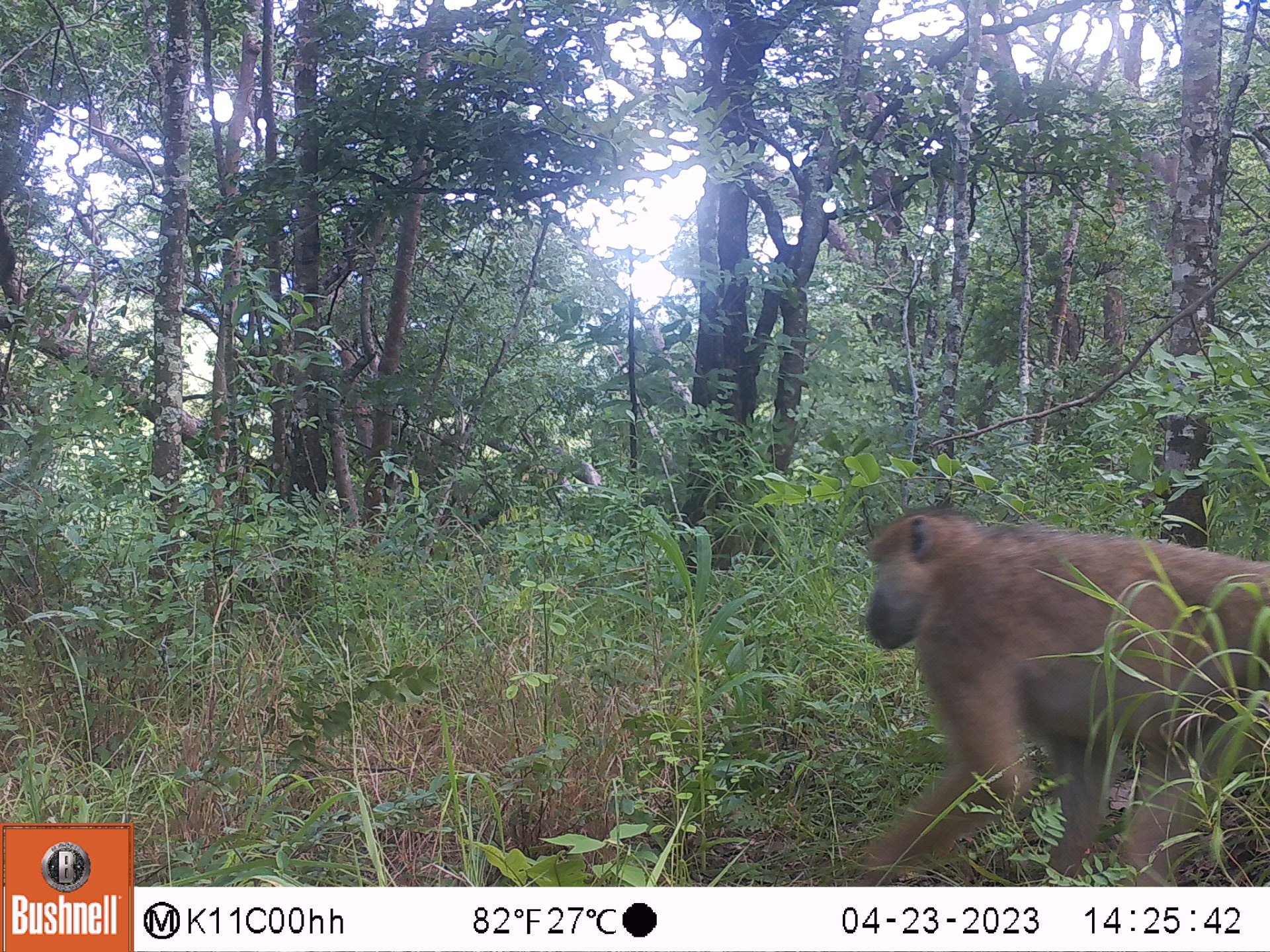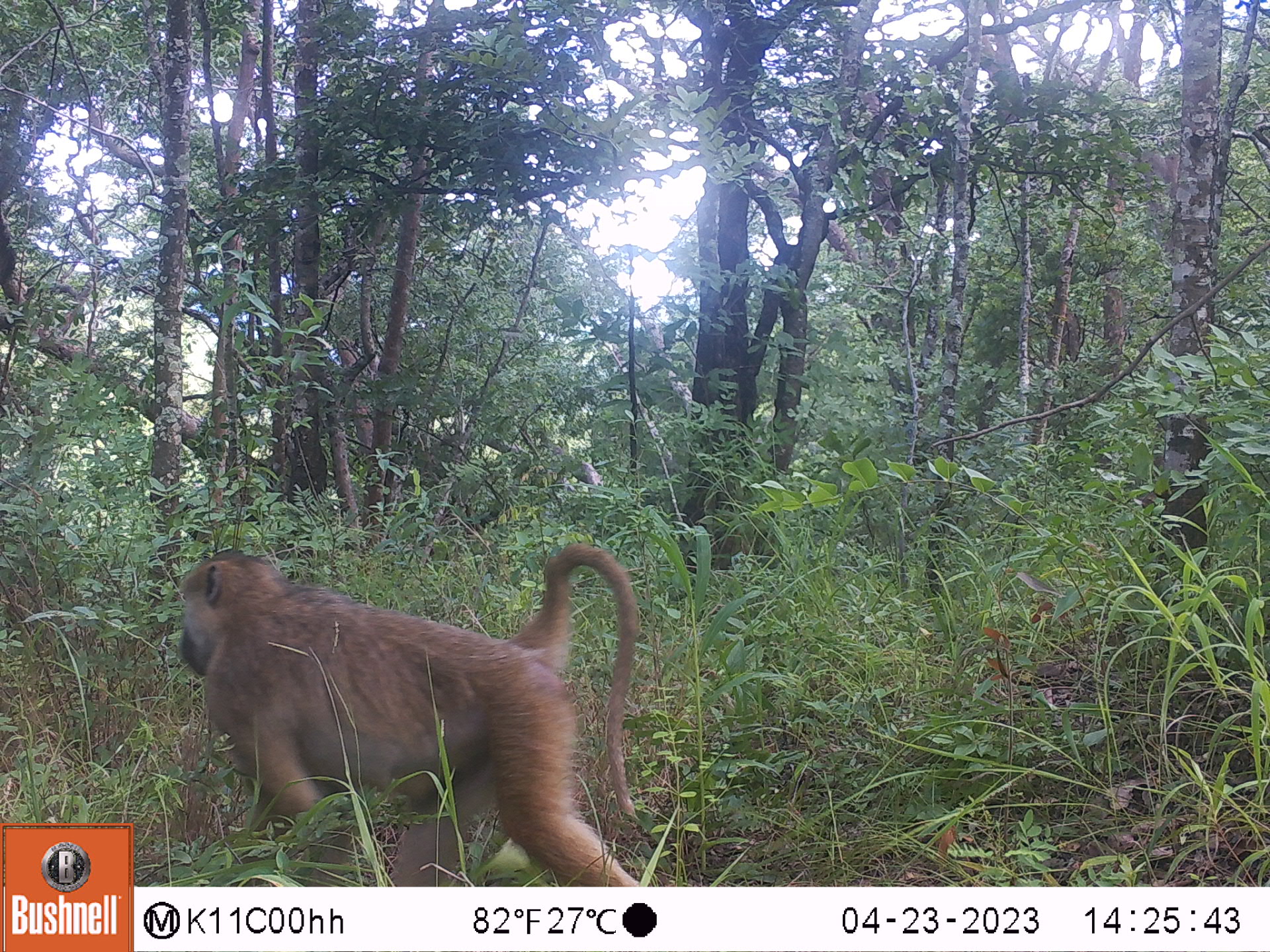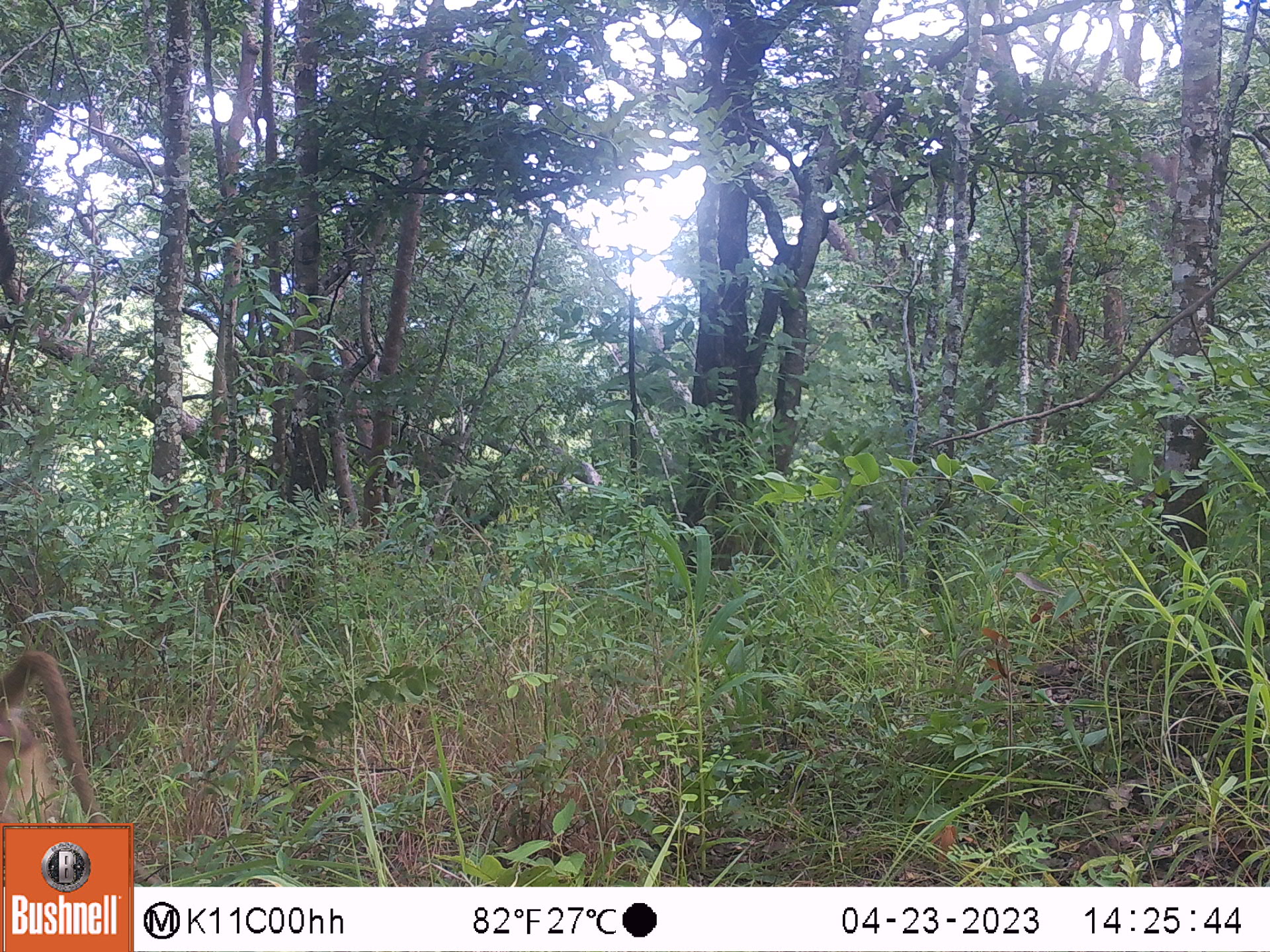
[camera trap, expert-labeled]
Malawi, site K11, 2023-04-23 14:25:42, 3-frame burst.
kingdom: Animalia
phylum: Chordata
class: Mammalia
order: Primates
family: Cercopithecidae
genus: Papio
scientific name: Papio cynocephalus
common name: yellow baboon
Yellow baboon (Papio cynocephalus), count 1.